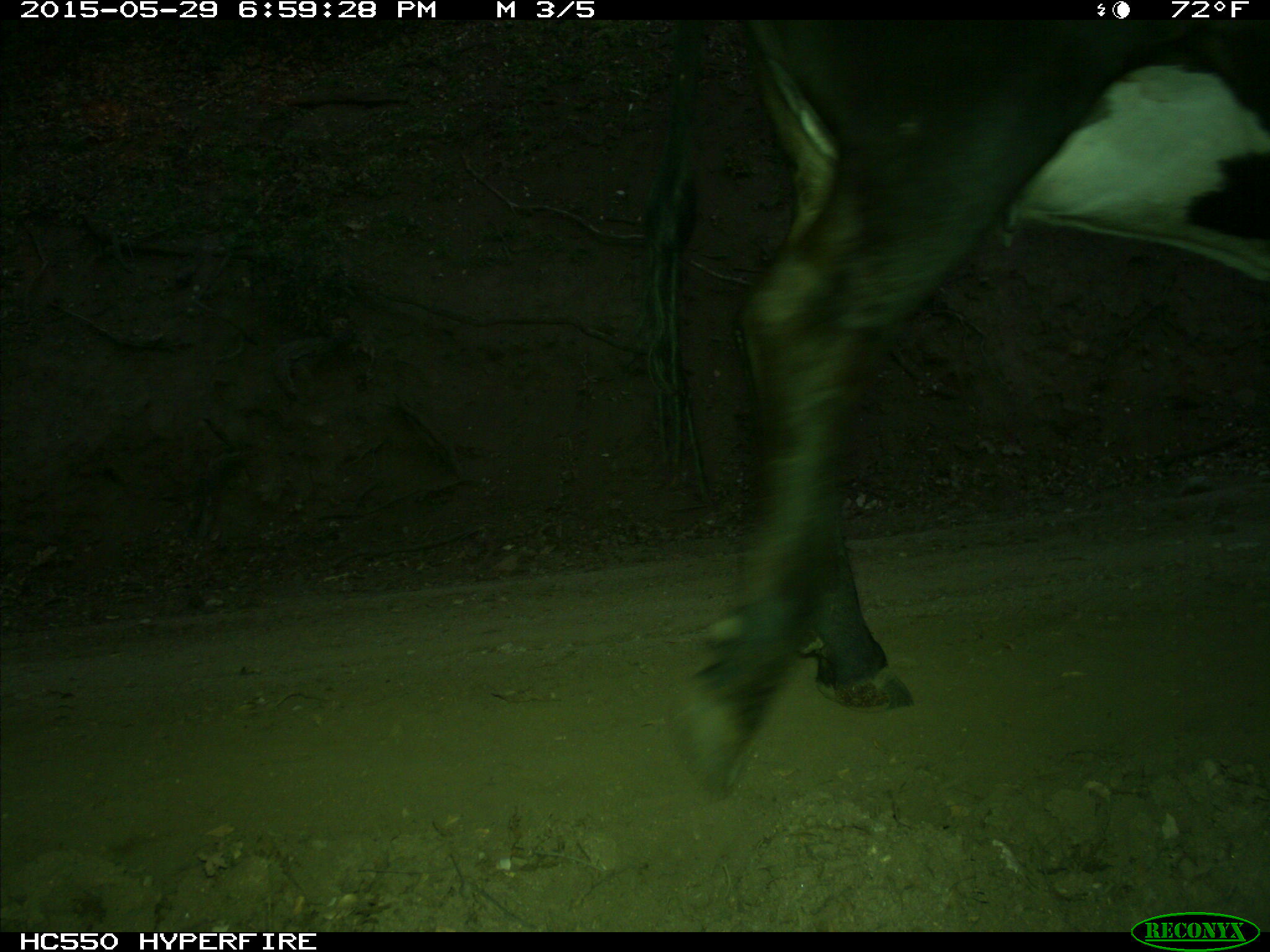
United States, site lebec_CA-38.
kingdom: Animalia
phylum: Chordata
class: Mammalia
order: Artiodactyla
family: Bovidae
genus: Bos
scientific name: Bos taurus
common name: domestic cow